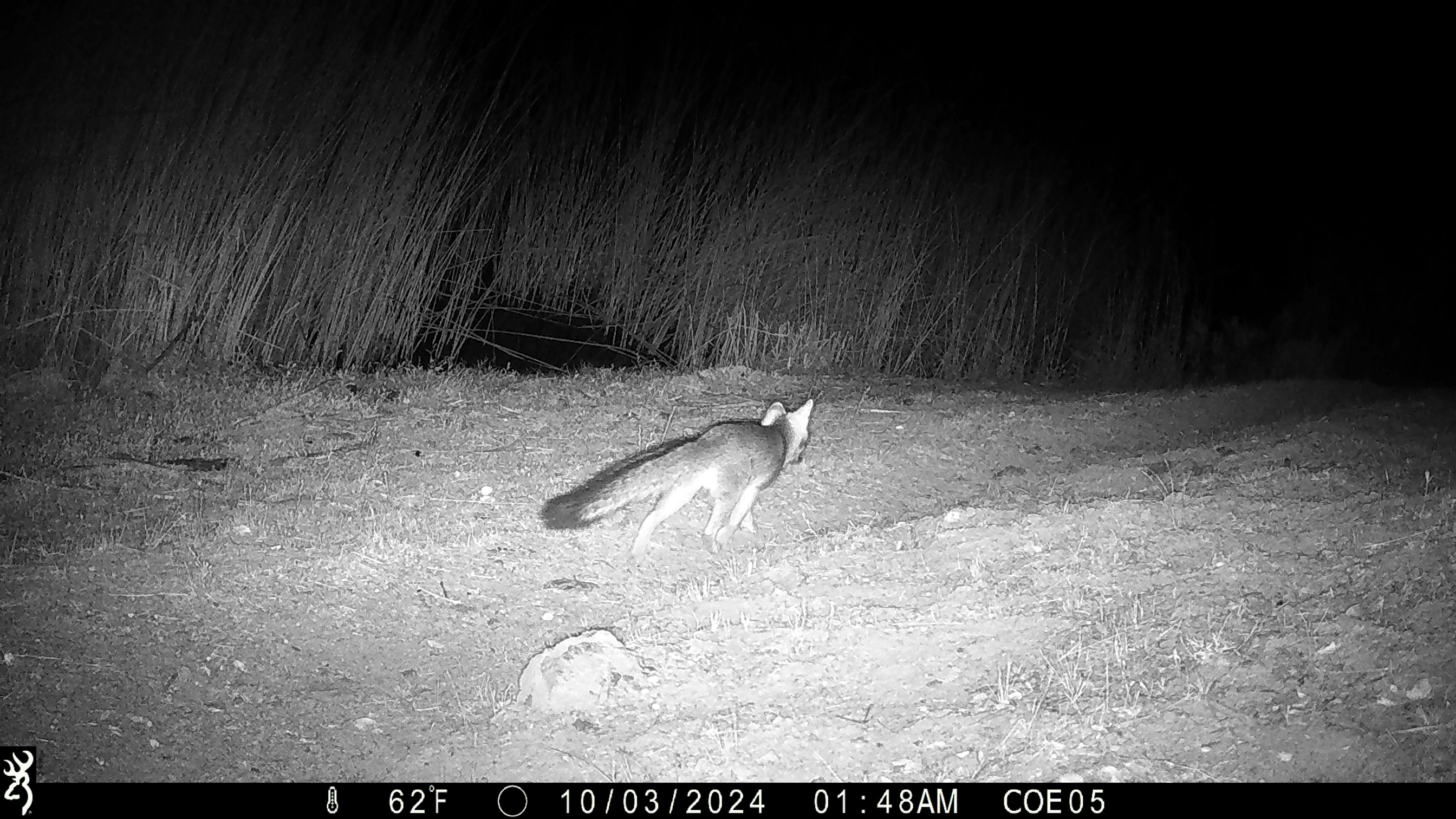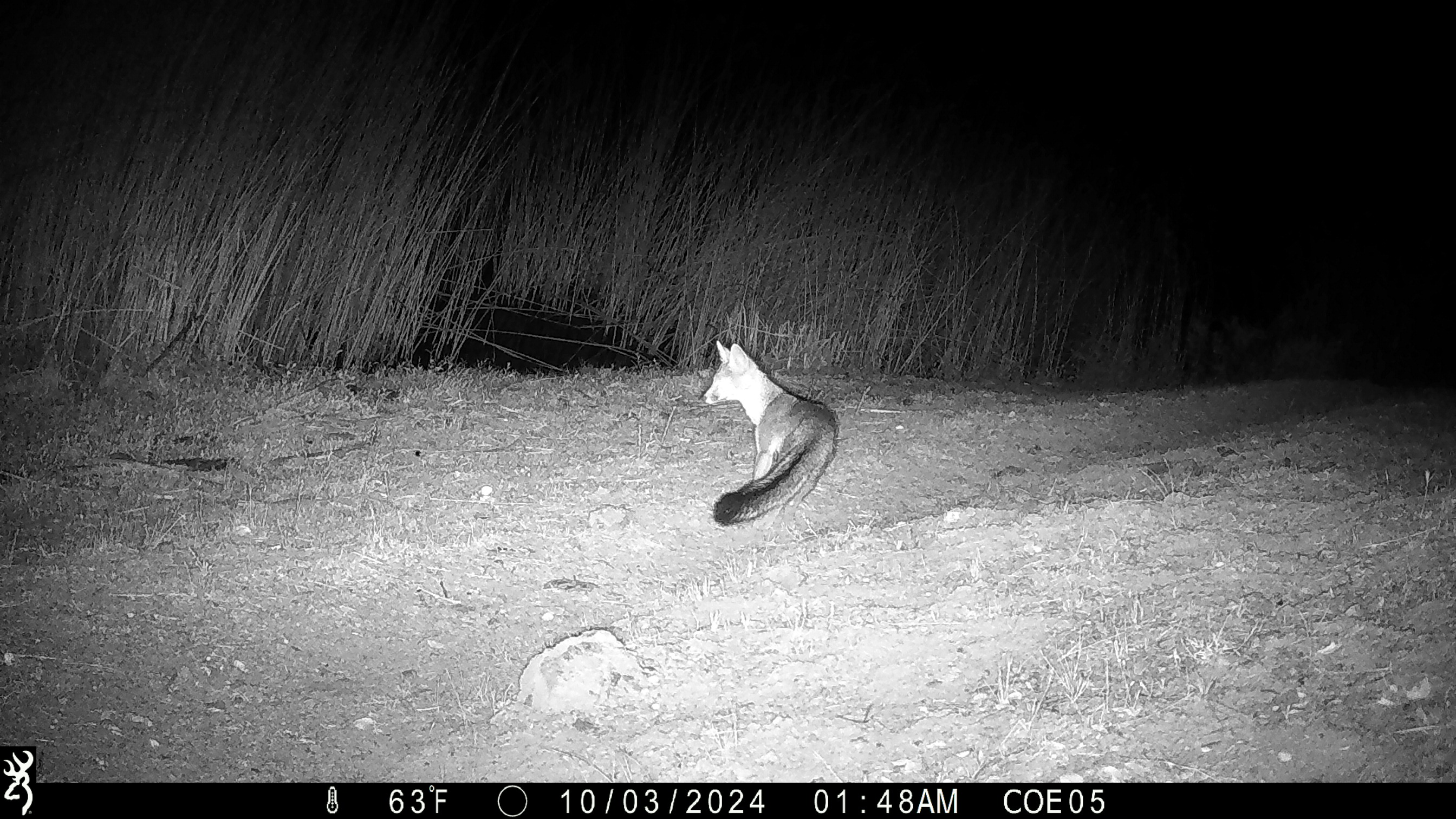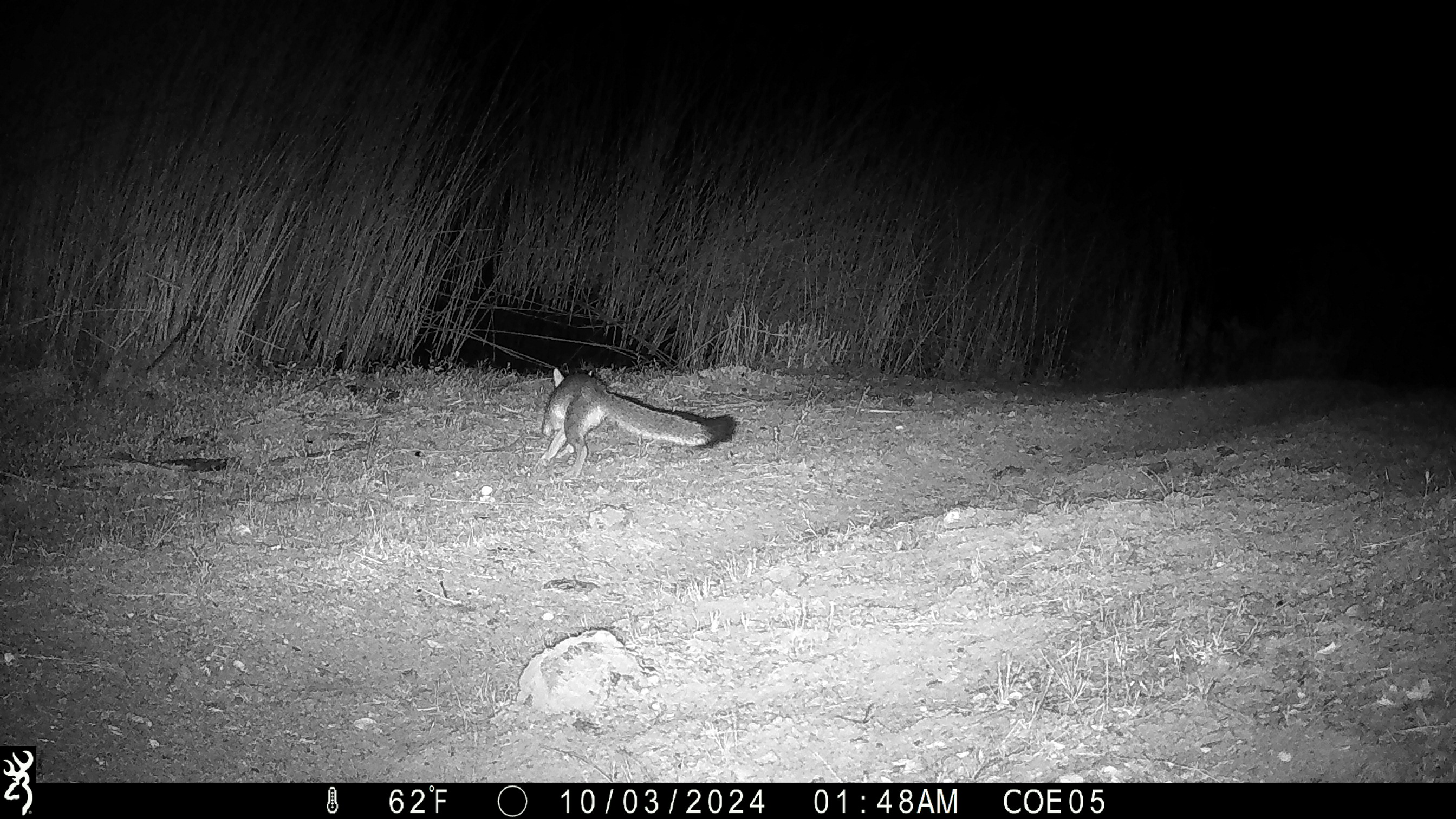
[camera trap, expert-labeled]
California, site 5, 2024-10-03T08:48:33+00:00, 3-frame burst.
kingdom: Animalia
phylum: Chordata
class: Mammalia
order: Carnivora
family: Canidae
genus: Urocyon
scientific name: Urocyon cinereoargenteus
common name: gray fox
Gray fox (Urocyon cinereoargenteus).